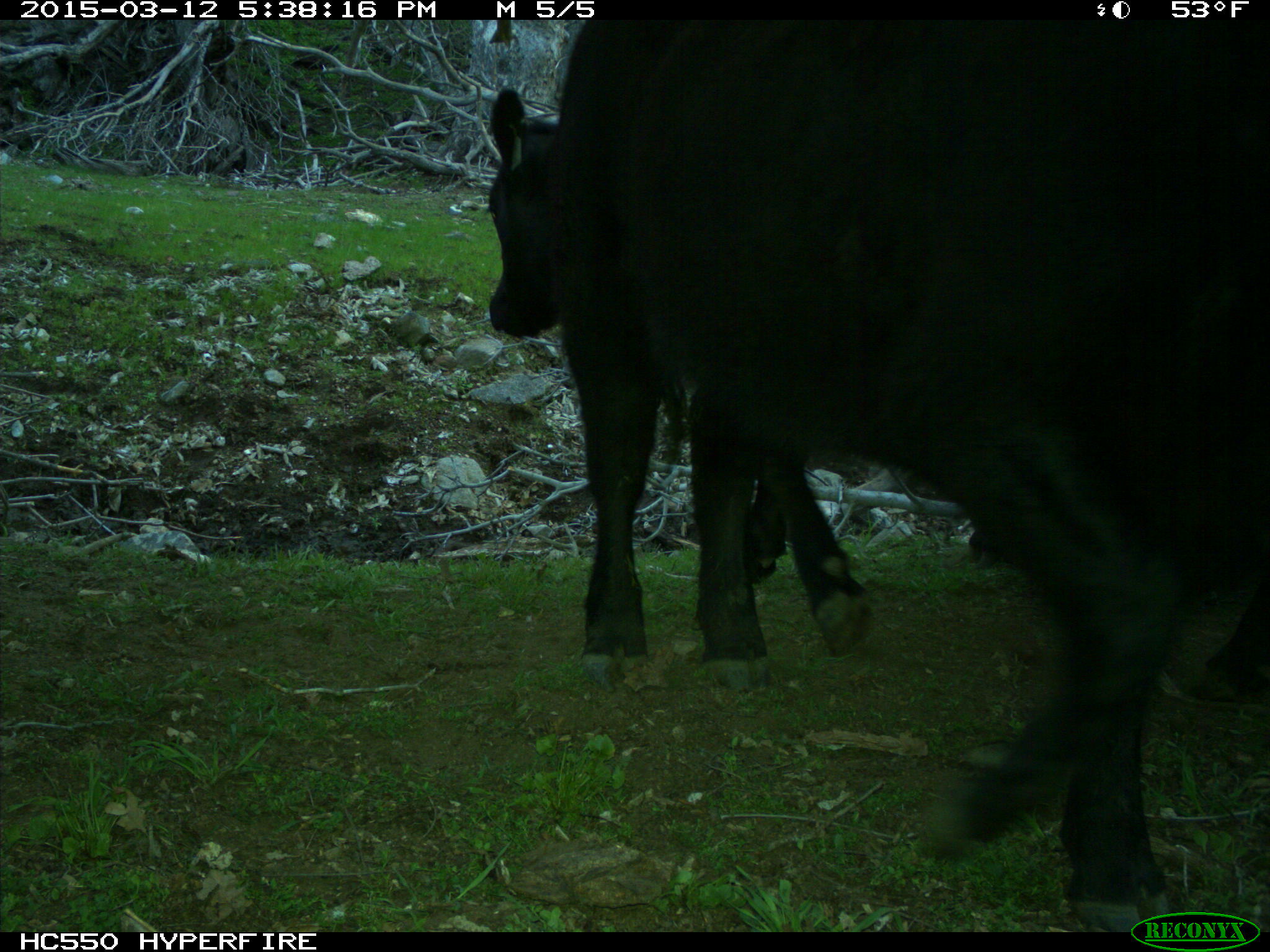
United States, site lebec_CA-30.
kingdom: Animalia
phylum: Chordata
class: Mammalia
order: Artiodactyla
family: Bovidae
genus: Bos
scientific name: Bos taurus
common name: domestic cow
Bos taurus (domestic cow).